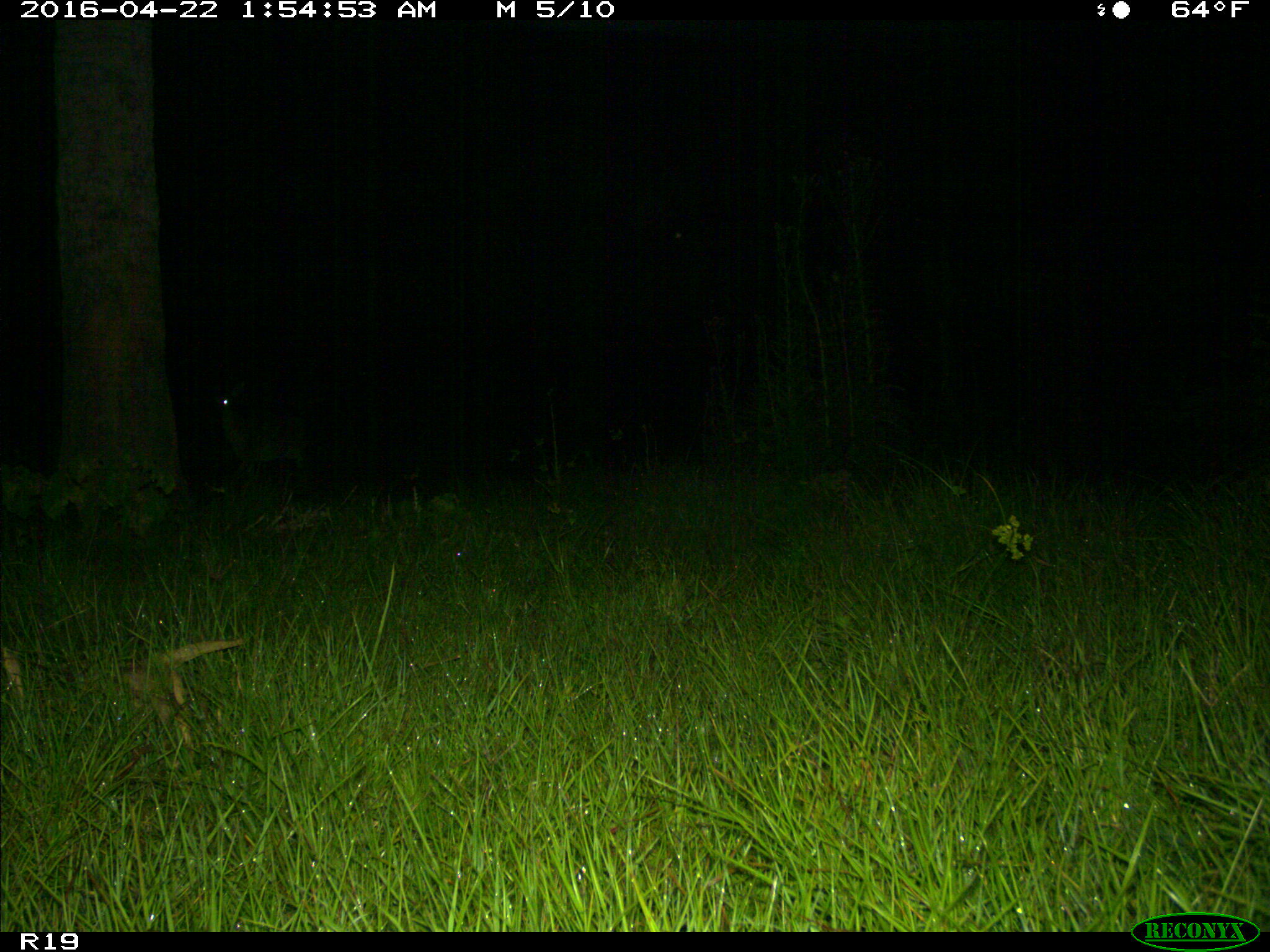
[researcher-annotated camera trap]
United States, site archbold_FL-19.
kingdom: Animalia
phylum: Chordata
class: Mammalia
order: Artiodactyla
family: Cervidae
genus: Odocoileus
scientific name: Odocoileus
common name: deer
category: unidentified deer